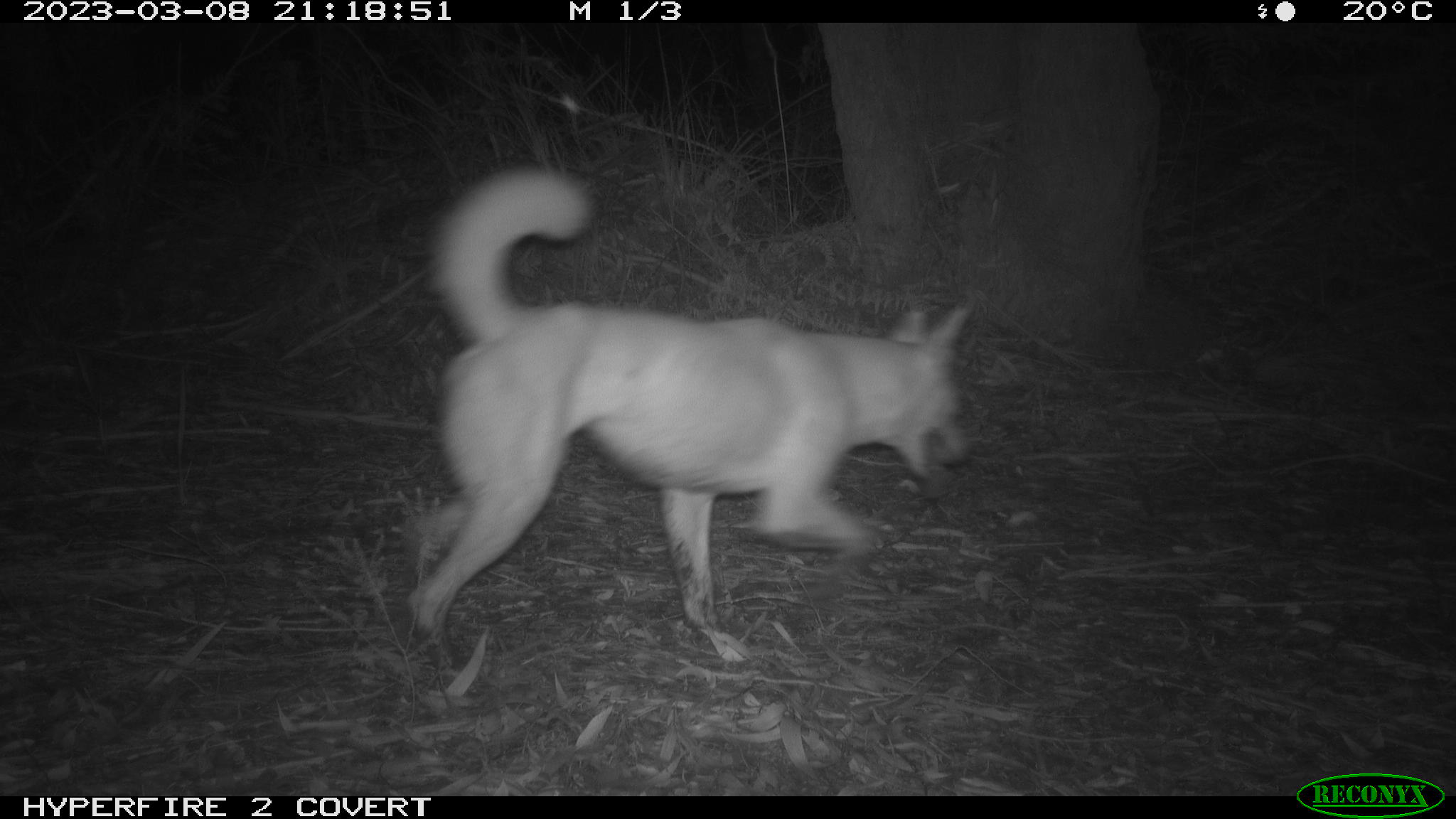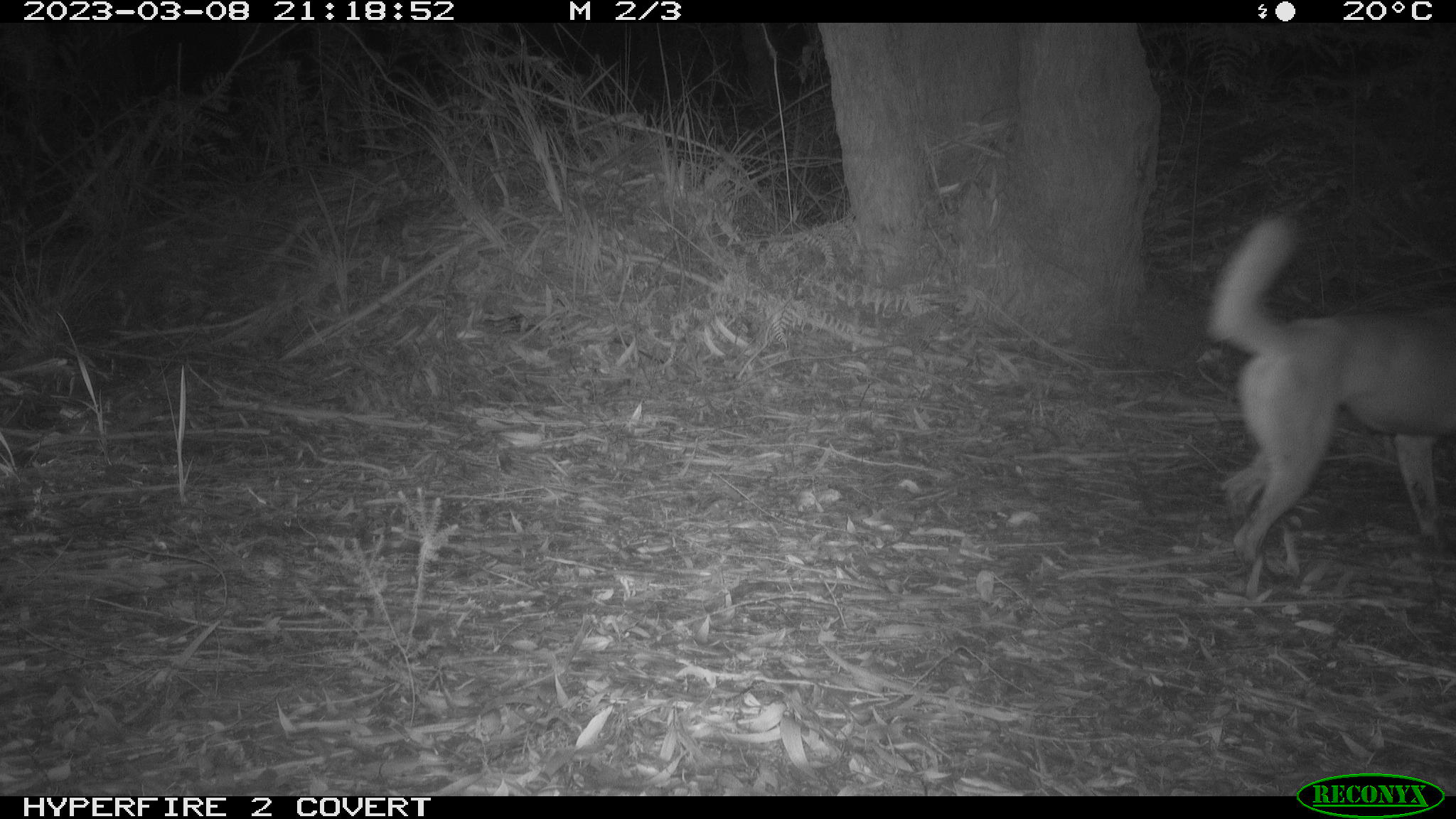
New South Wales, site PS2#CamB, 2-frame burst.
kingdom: Animalia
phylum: Chordata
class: Mammalia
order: Carnivora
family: Canidae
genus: Canis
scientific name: Canis familiaris dingo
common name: dingo